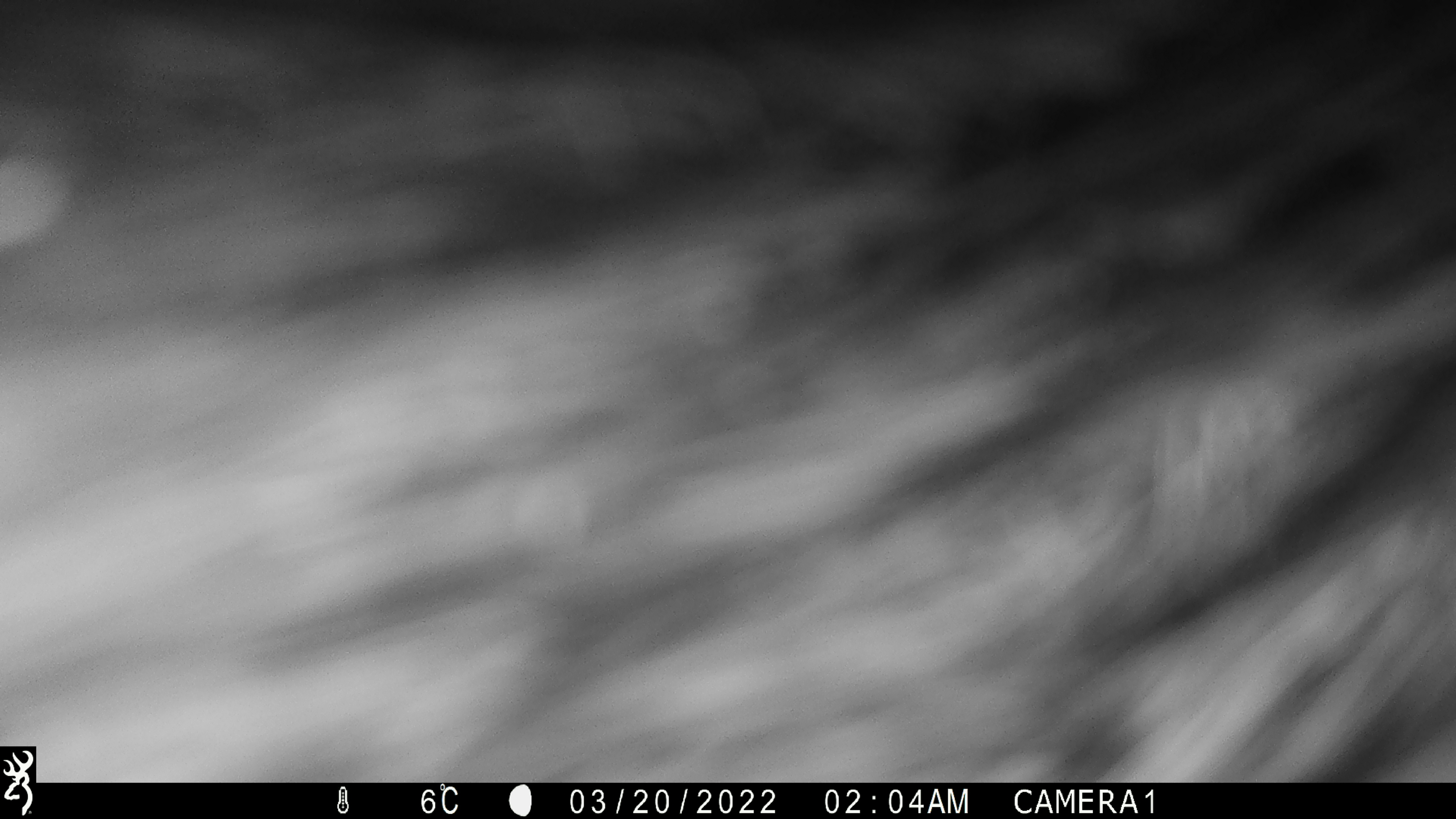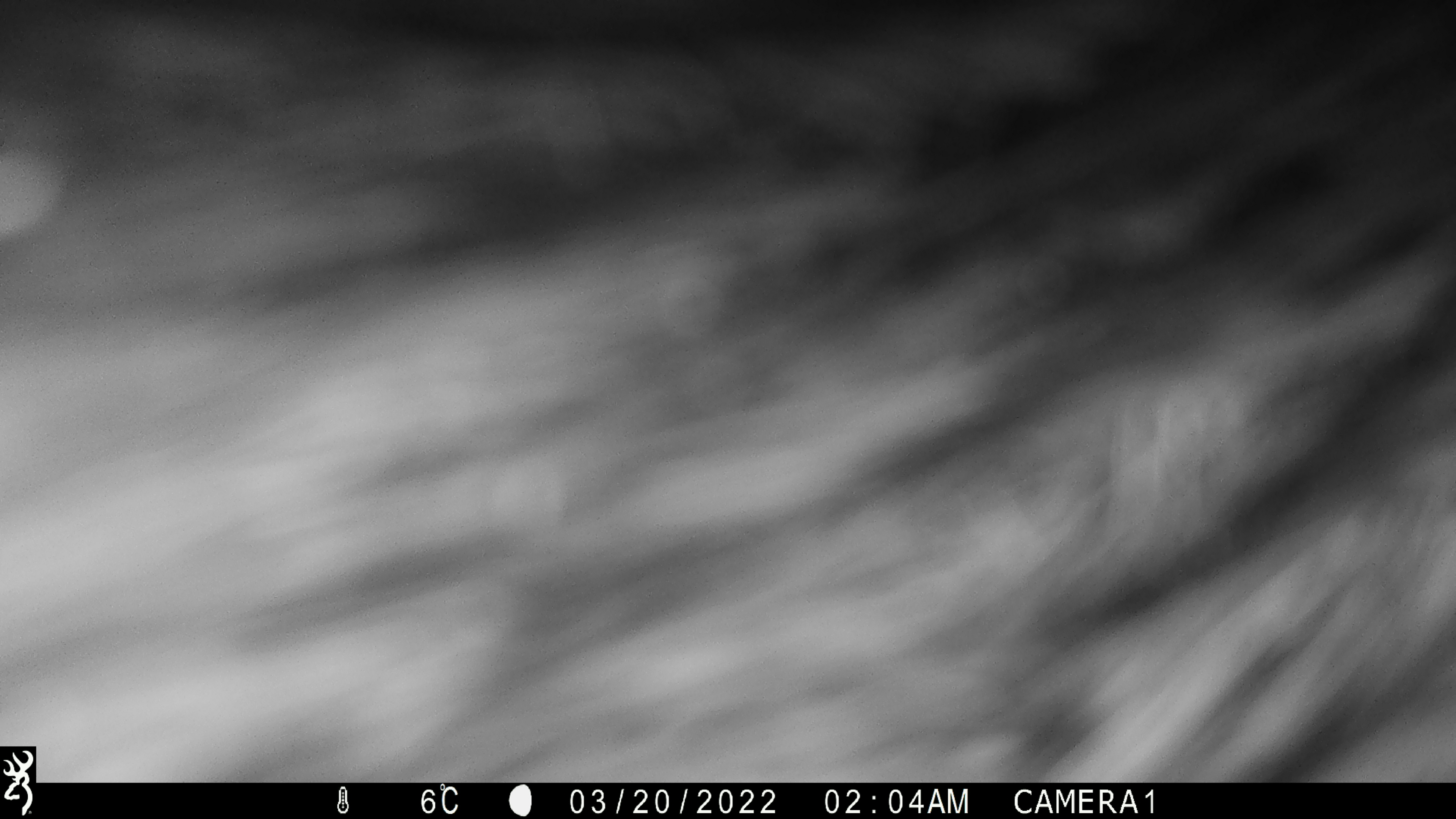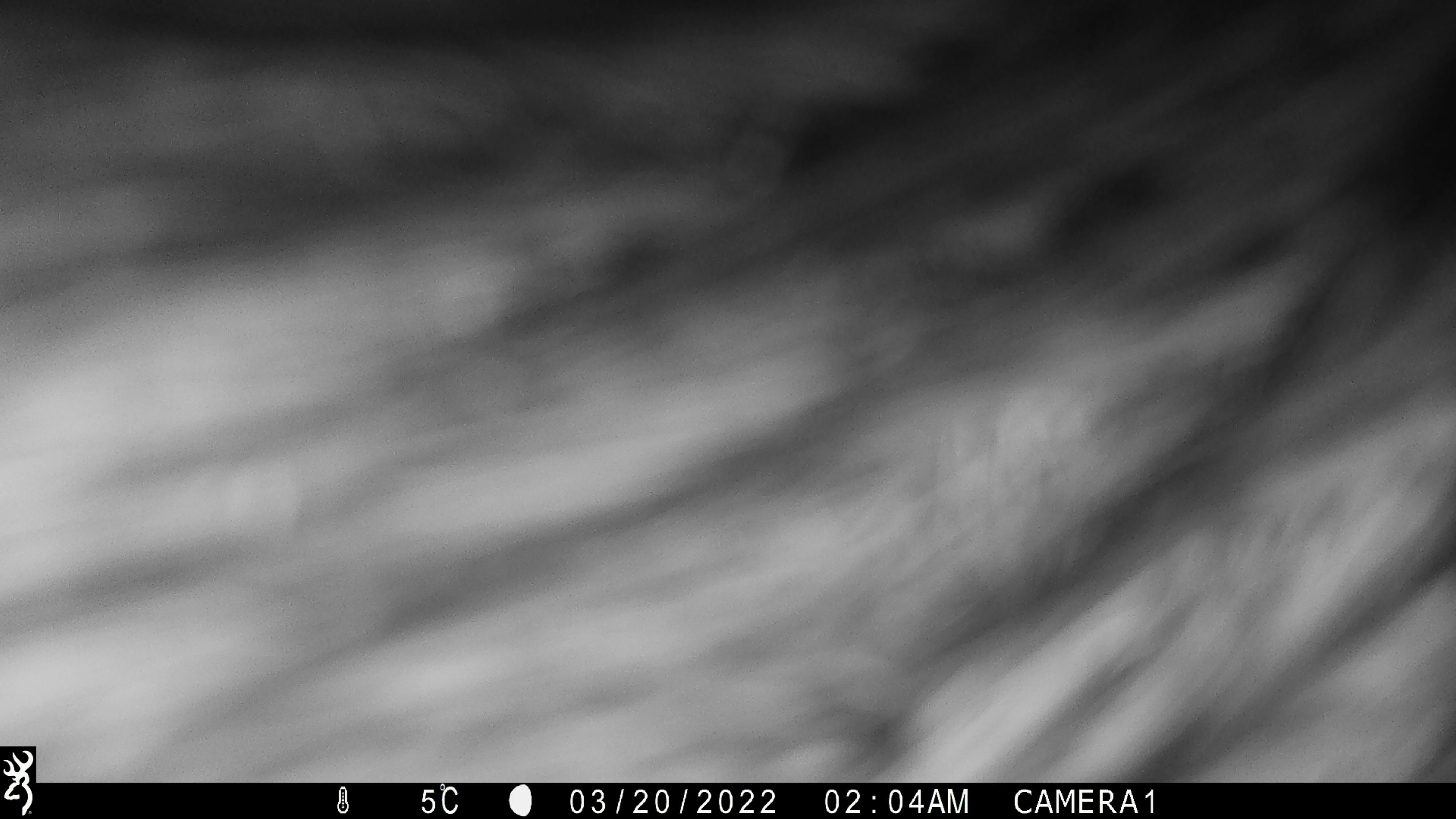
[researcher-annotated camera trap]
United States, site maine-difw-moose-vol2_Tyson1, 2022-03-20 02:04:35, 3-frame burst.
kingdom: Animalia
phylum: Chordata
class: Mammalia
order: Artiodactyla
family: Cervidae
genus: Alces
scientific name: Alces alces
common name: moose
Moose (Alces alces).